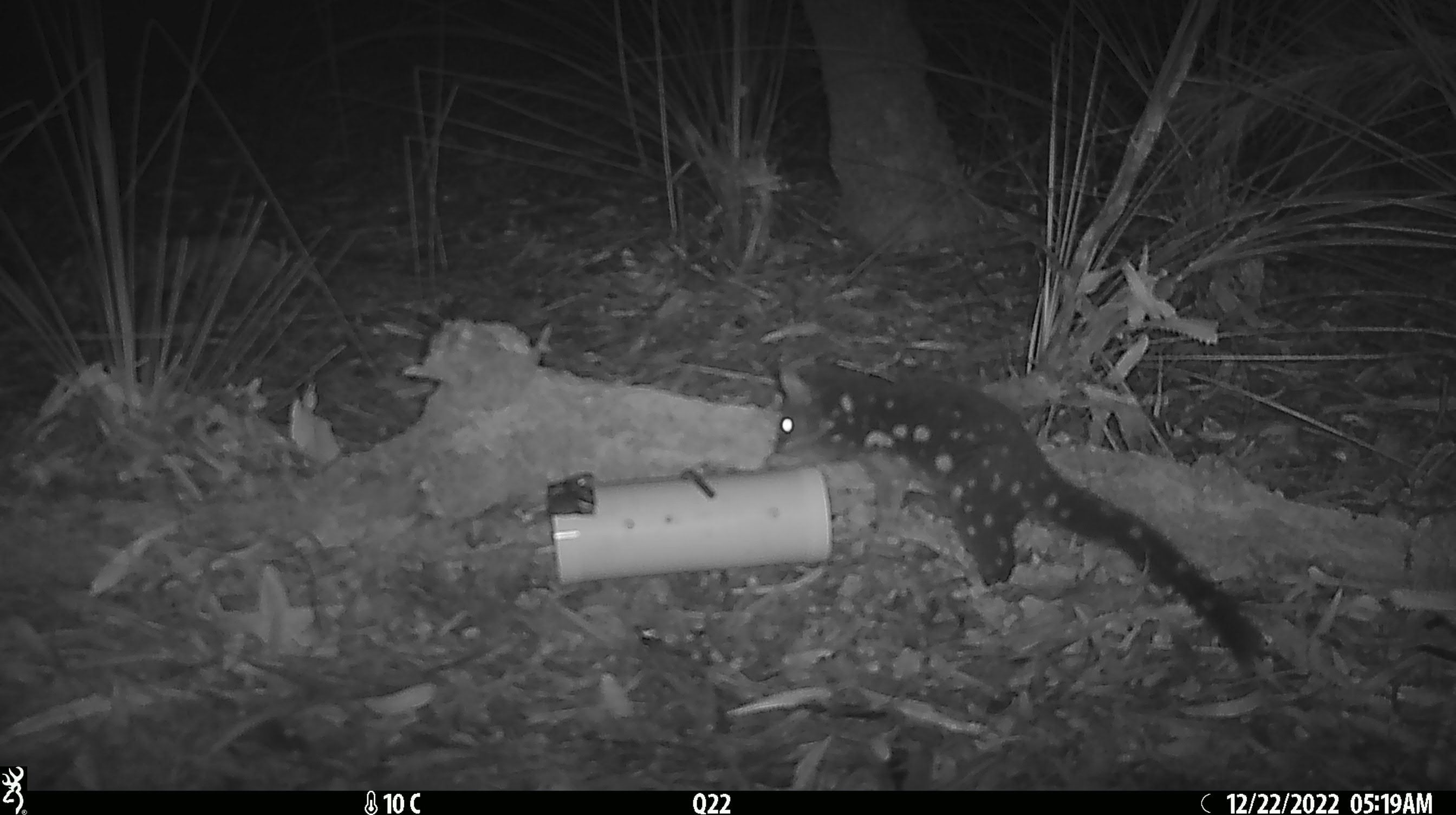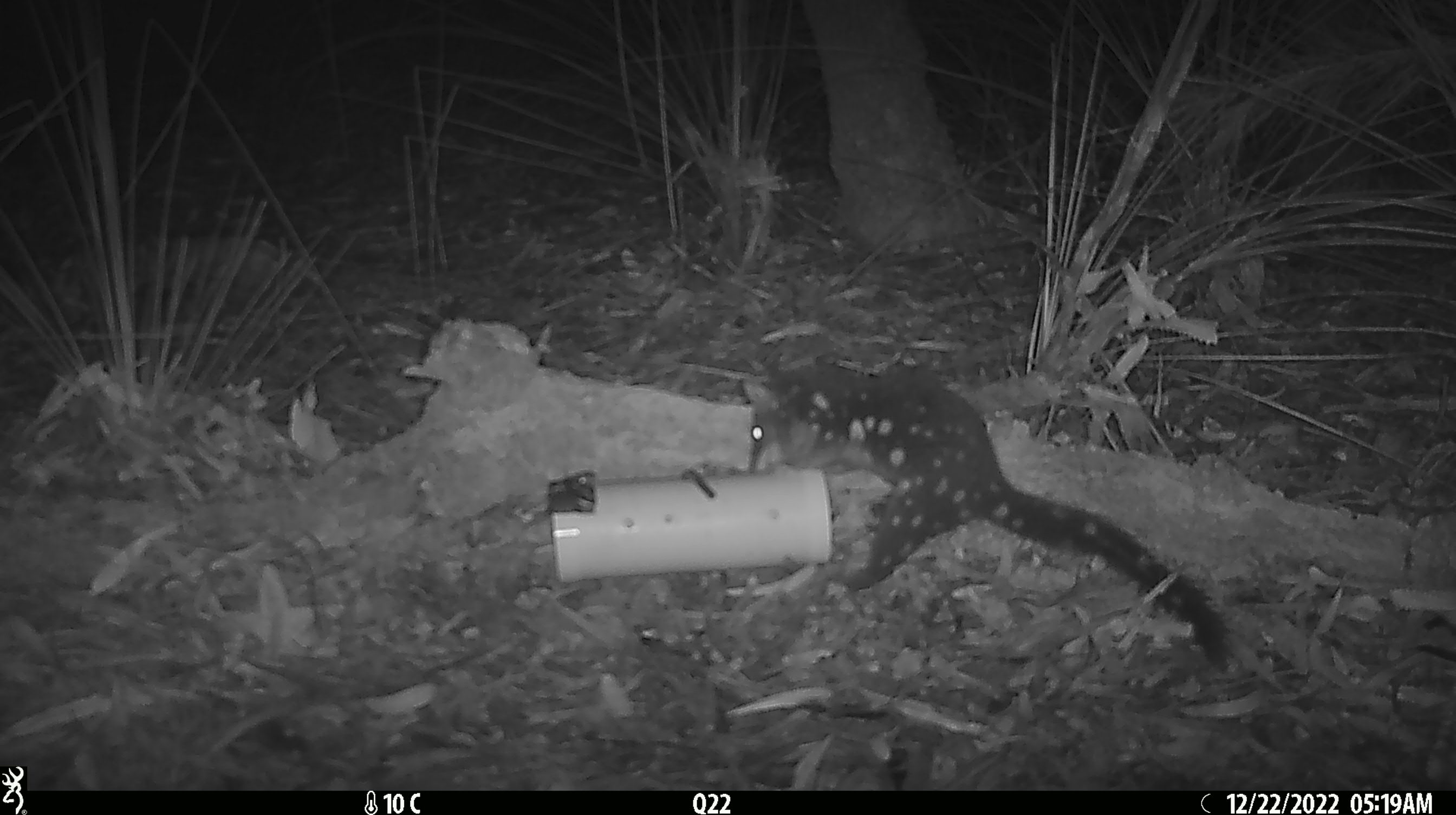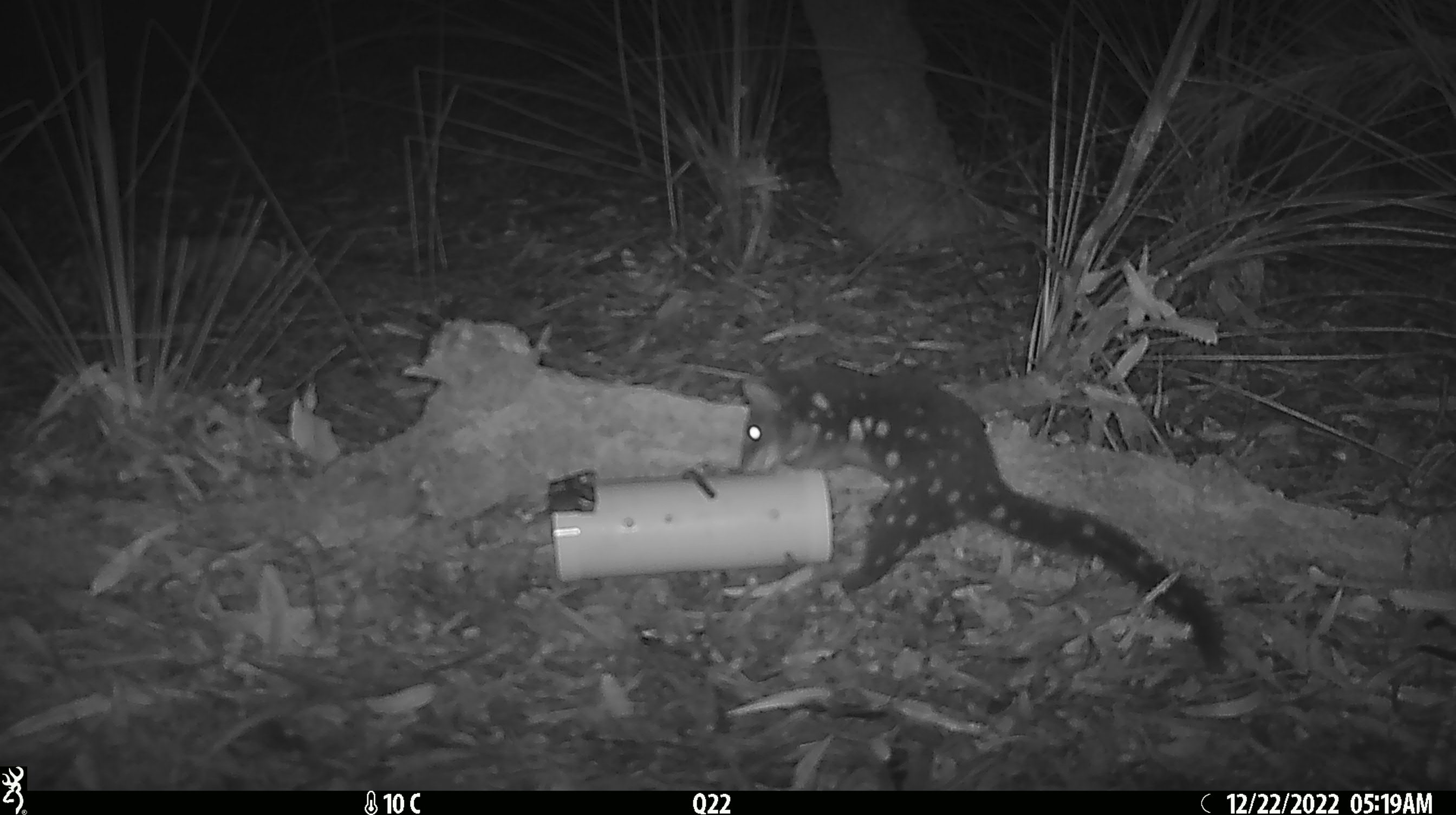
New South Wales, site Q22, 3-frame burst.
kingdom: Animalia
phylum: Chordata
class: Mammalia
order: Dasyuromorphia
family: Dasyuridae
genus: Dasyurus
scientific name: Dasyurus maculatus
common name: spotted-tailed quoll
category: quoll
Quoll (spotted-tailed quoll) (Dasyurus maculatus).